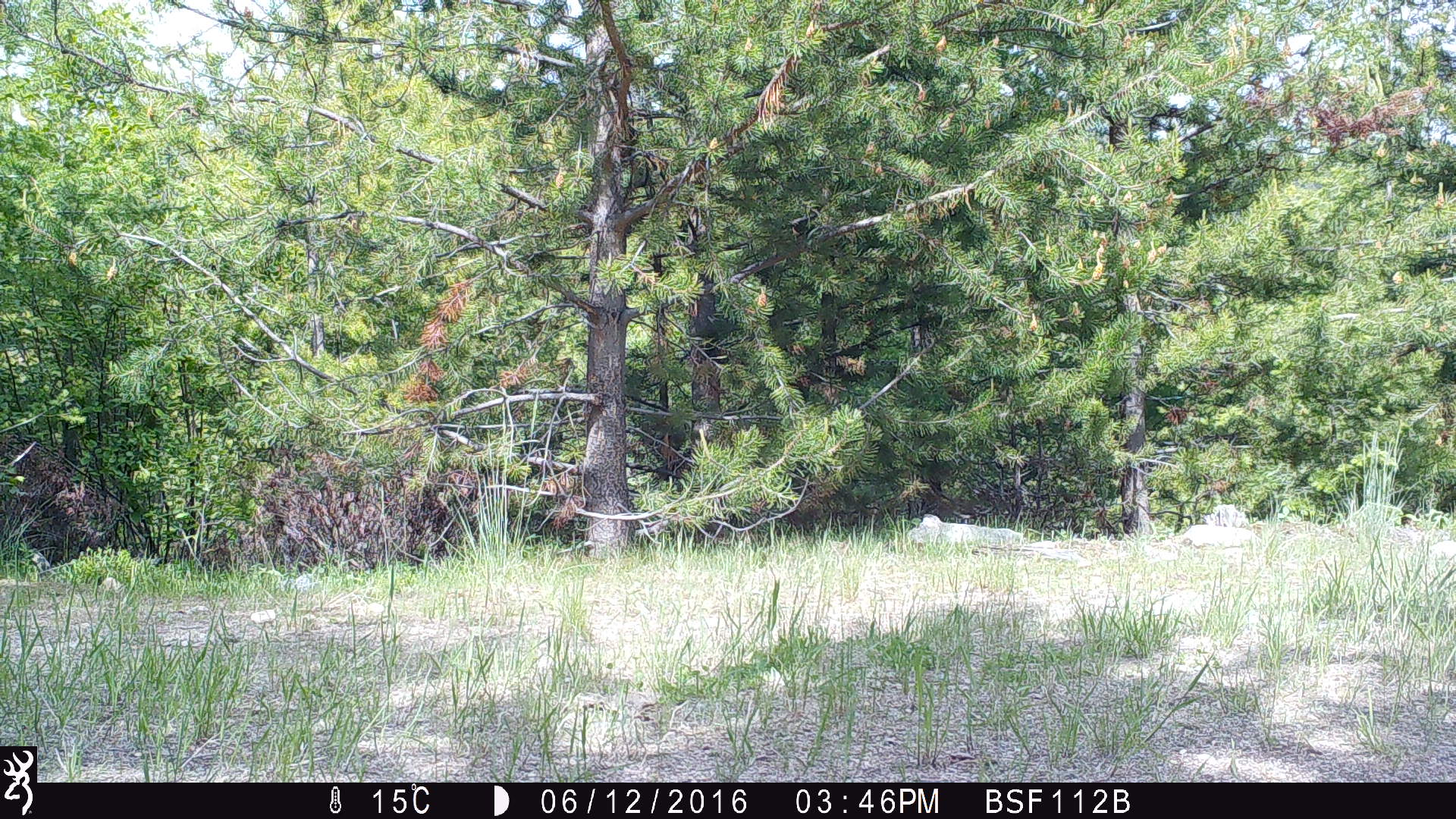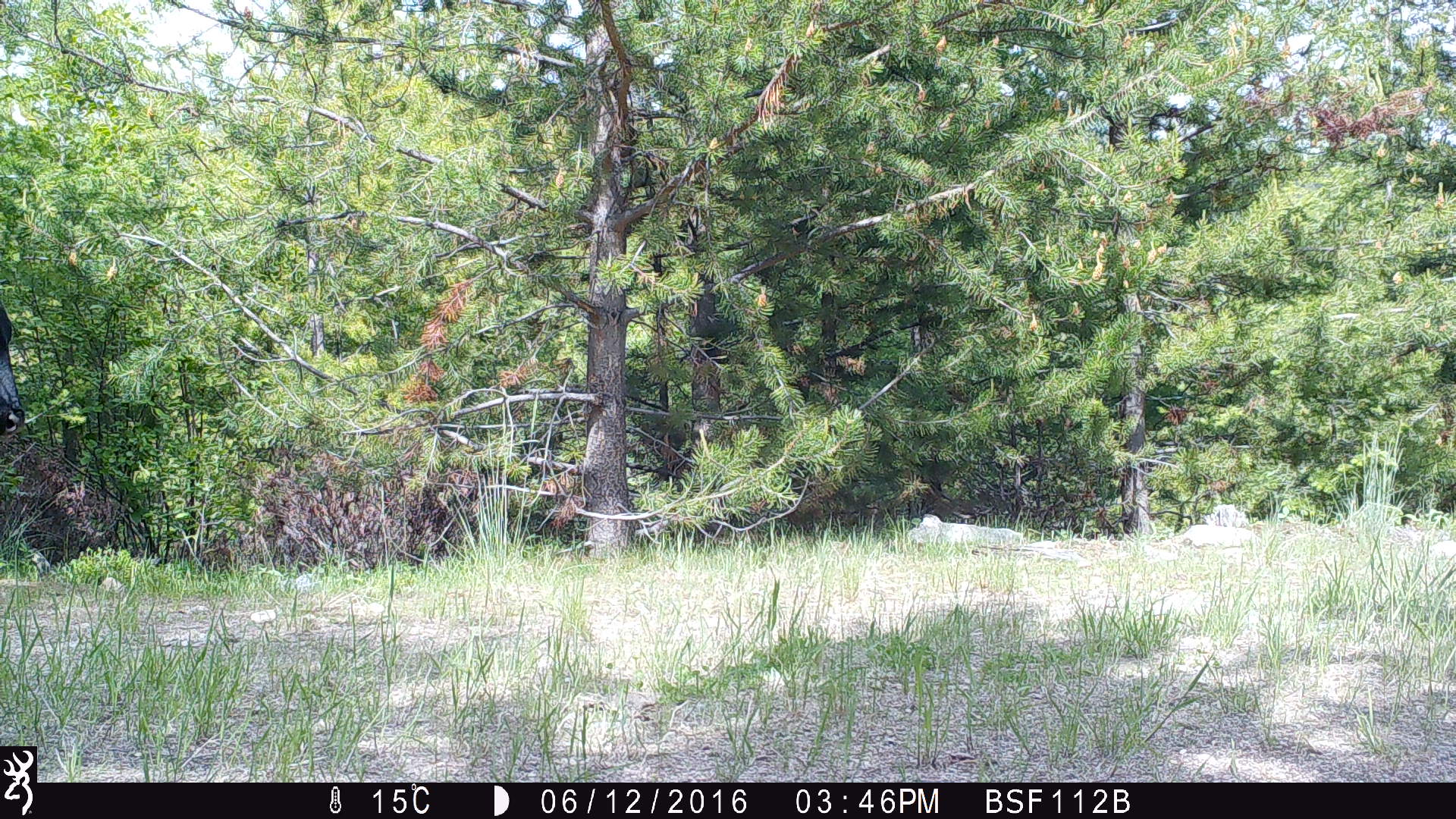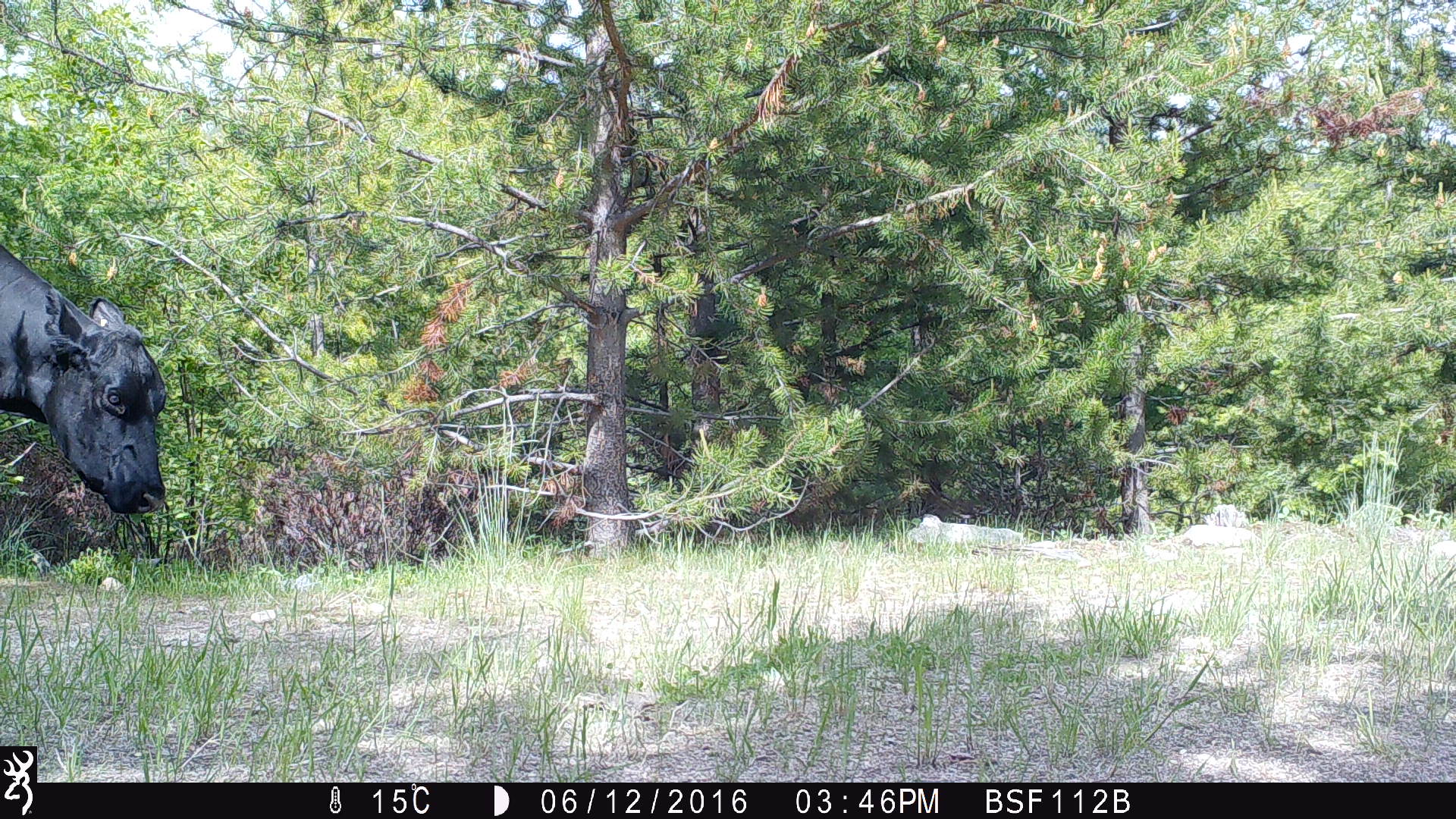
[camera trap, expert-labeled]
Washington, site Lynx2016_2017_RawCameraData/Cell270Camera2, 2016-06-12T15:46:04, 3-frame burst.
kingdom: Animalia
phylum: Chordata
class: Mammalia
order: Artiodactyla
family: Bovidae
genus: Bos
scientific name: Bos taurus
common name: domestic cattle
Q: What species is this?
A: Domestic cattle (Bos taurus).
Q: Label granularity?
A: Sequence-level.